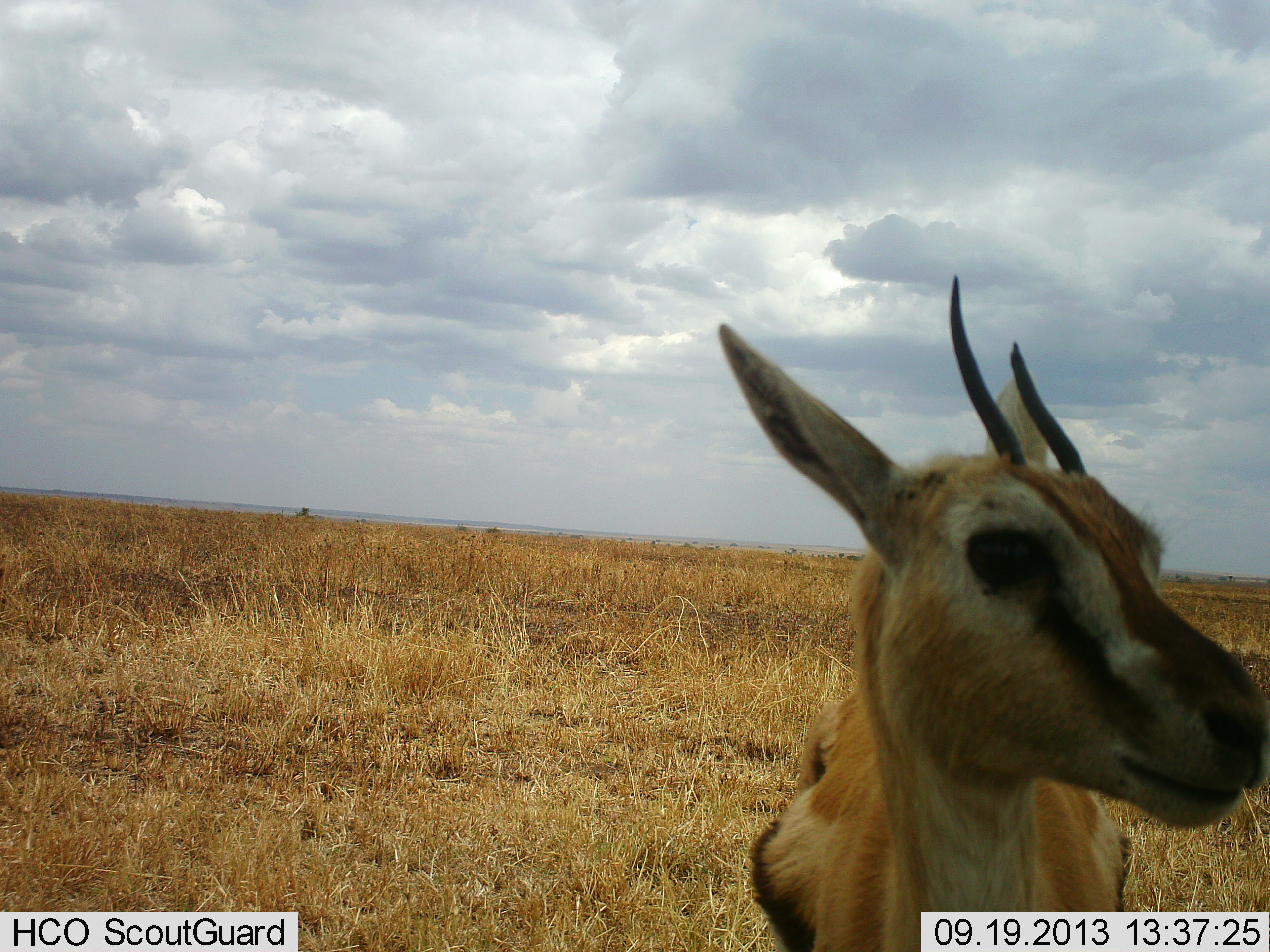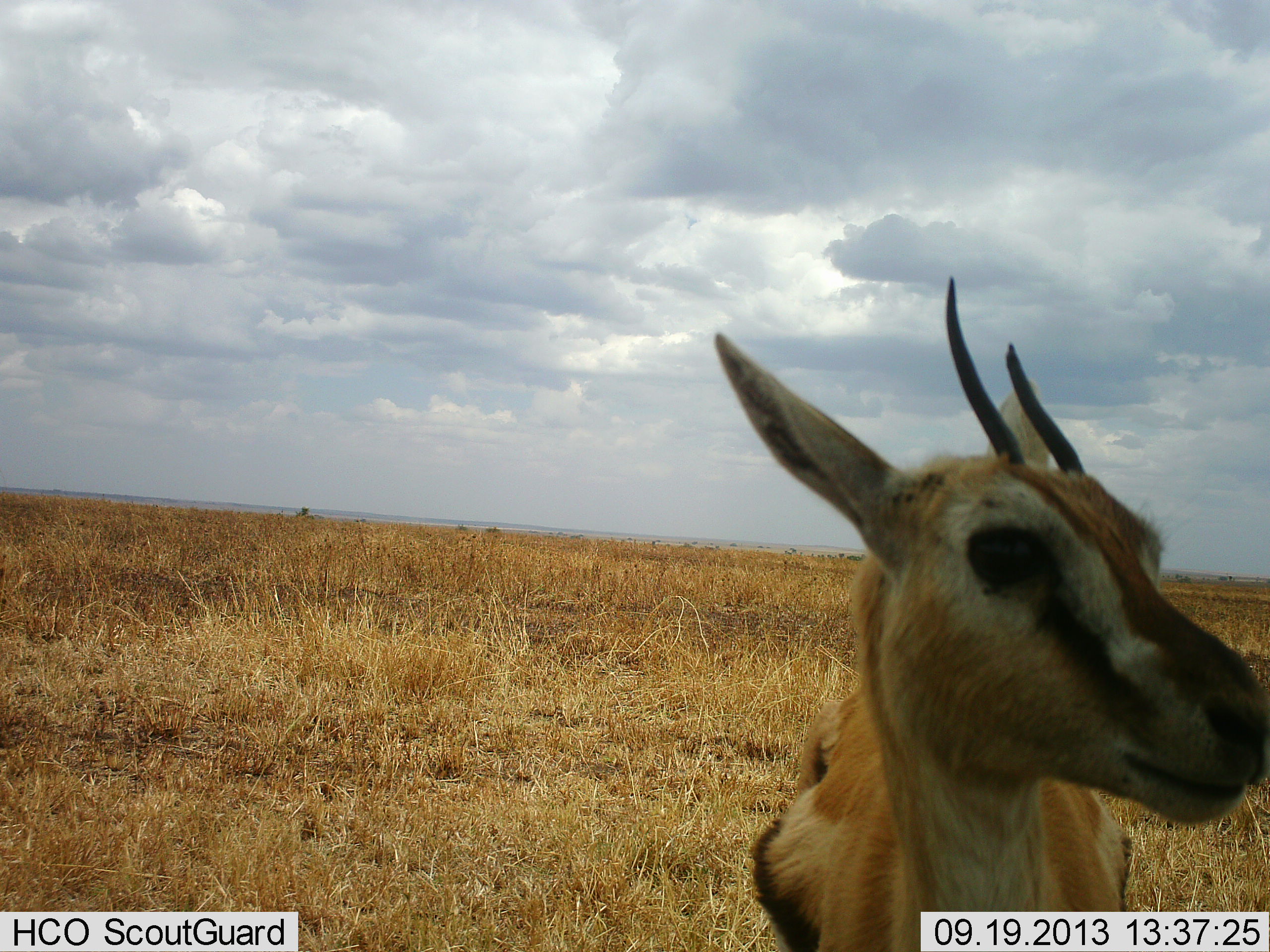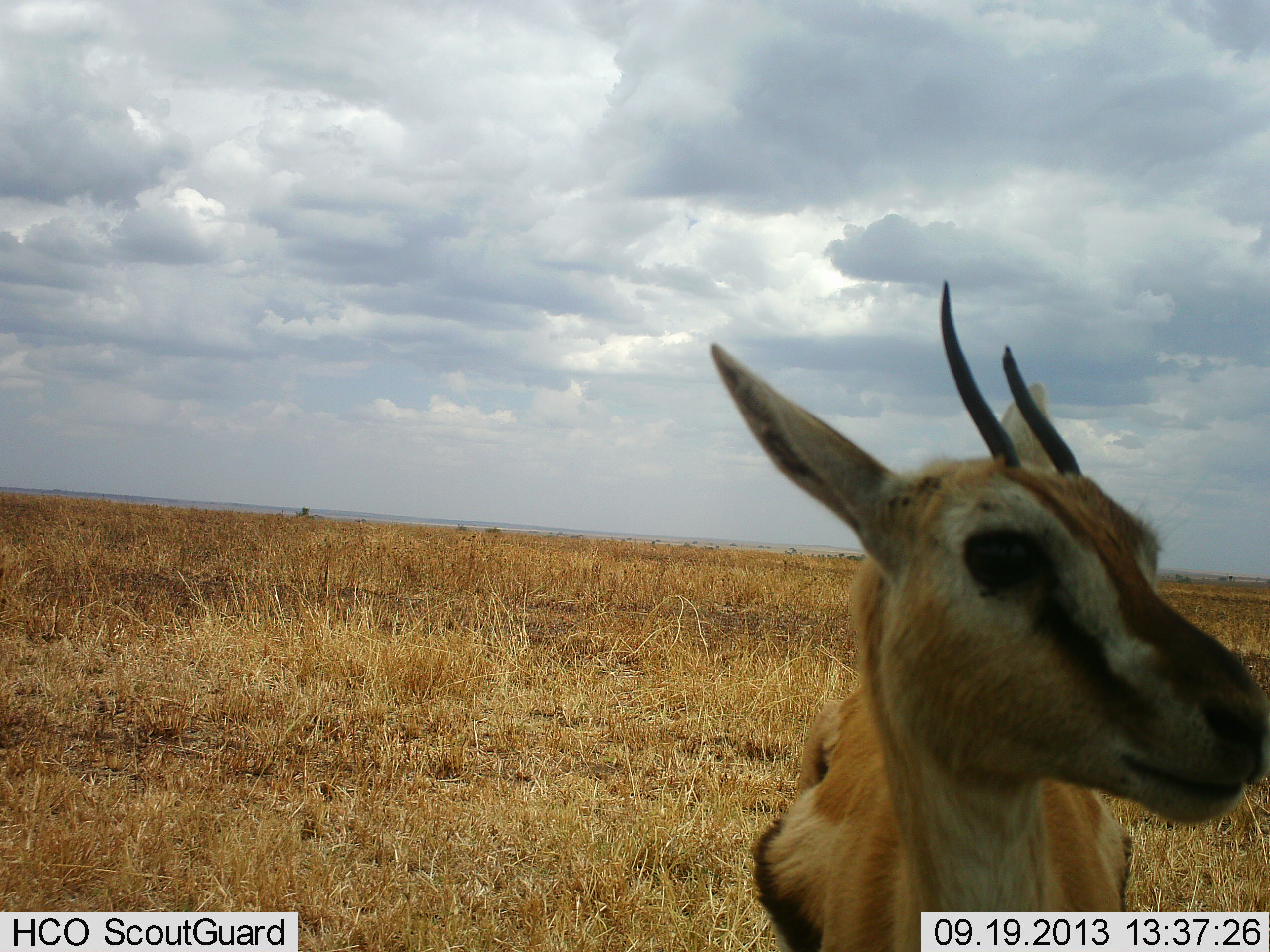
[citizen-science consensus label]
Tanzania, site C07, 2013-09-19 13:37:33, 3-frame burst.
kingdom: Animalia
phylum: Chordata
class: Mammalia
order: Artiodactyla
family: Bovidae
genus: Eudorcas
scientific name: Eudorcas thomsonii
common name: thomson's gazelle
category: gazellethomsons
Gazellethomsons (thomson's gazelle) (Eudorcas thomsonii), count 1. Behavior (volunteer vote fractions): standing 80%, resting 10%, moving 10%, interacting 0%. Young present (vote fraction): 0%. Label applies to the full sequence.